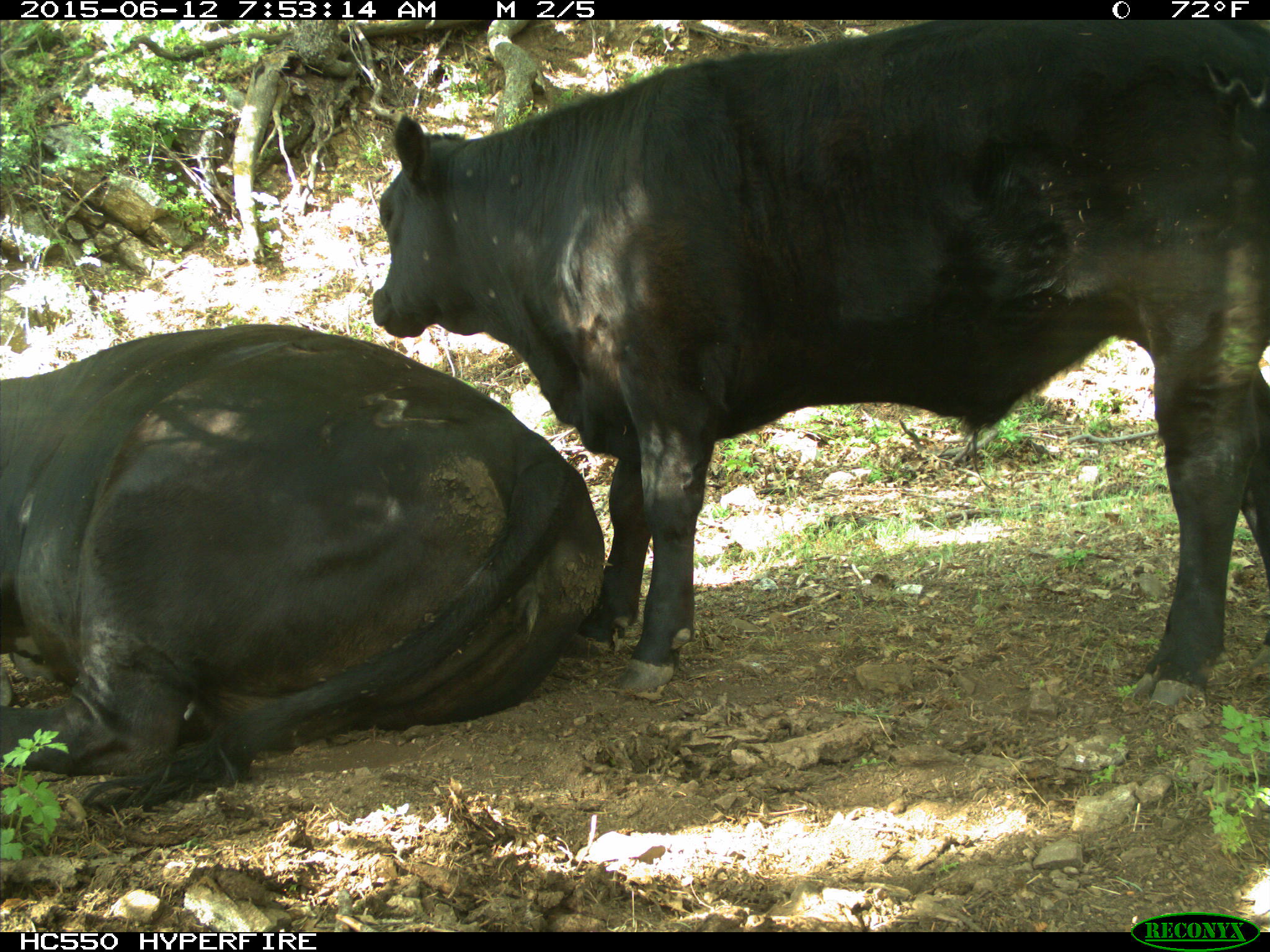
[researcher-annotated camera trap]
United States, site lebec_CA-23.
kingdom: Animalia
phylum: Chordata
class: Mammalia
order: Artiodactyla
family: Bovidae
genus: Bos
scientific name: Bos taurus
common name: domestic cow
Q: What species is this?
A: Bos taurus (domestic cow).